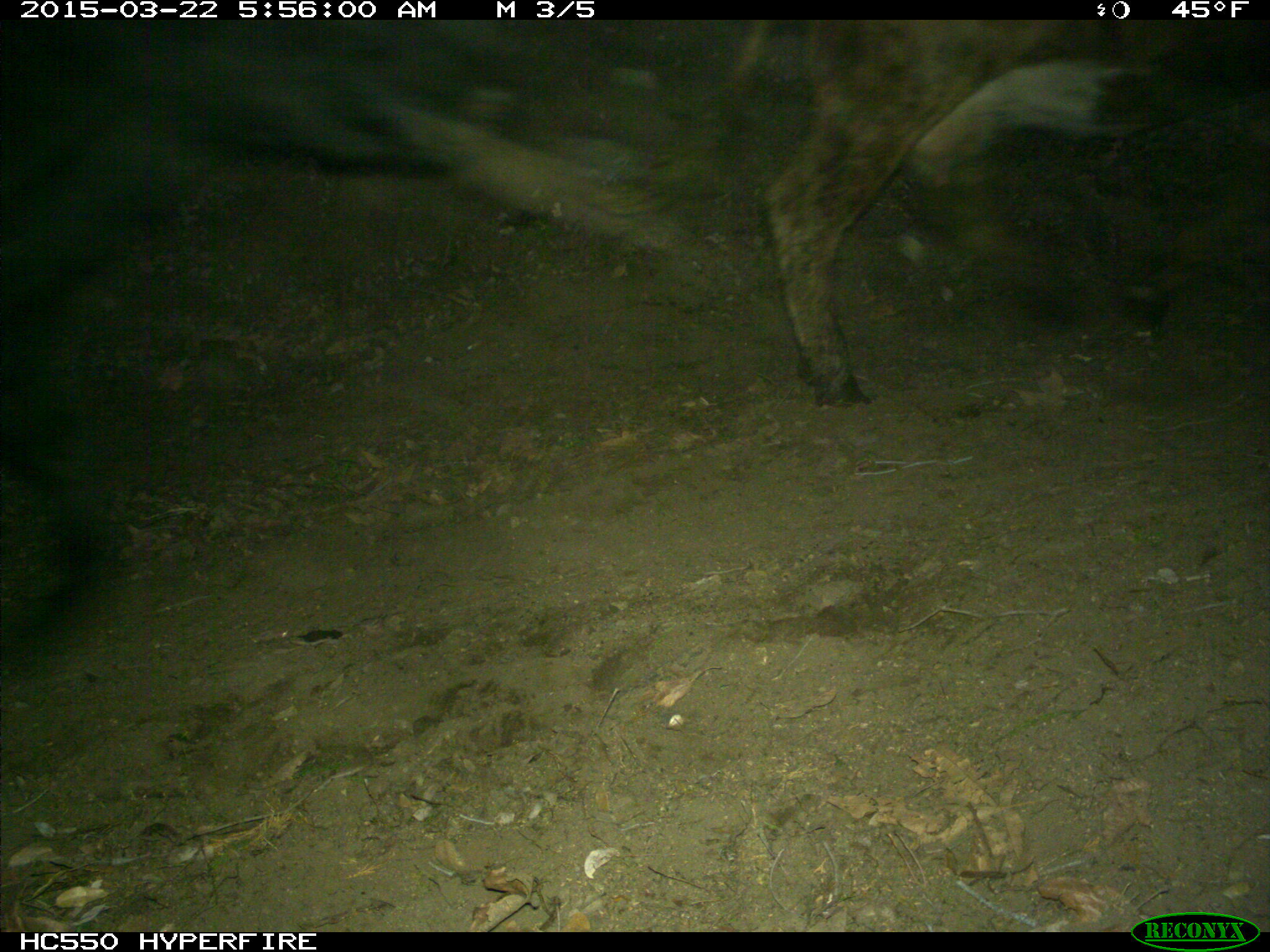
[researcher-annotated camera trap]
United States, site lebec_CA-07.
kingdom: Animalia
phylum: Chordata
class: Mammalia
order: Artiodactyla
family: Bovidae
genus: Bos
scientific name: Bos taurus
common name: domestic cow